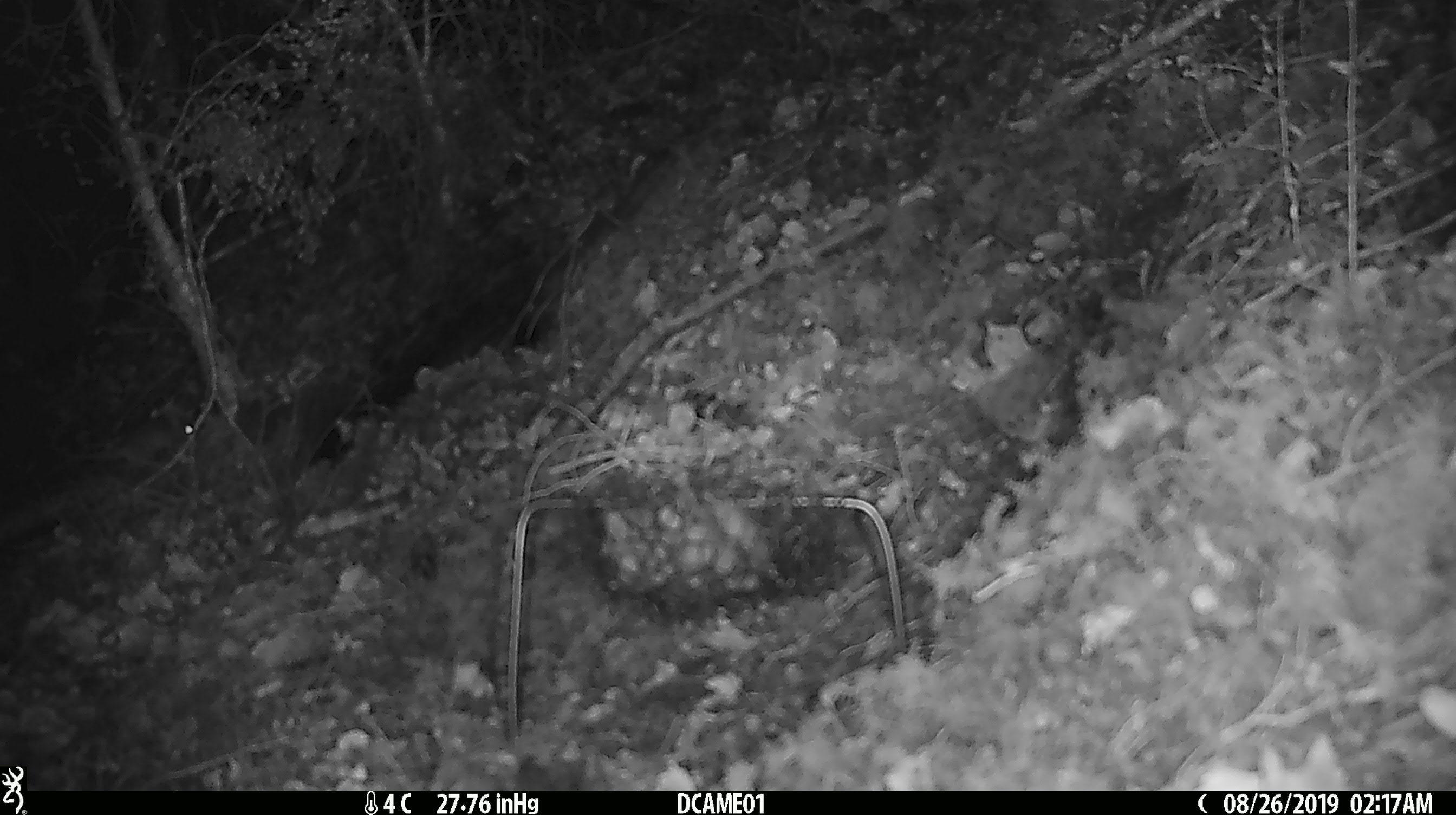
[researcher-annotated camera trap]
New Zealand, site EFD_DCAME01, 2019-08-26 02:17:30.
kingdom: Animalia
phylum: Chordata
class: Mammalia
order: Rodentia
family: Muridae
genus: Mus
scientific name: Mus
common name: mouse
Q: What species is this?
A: Mouse (Mus).